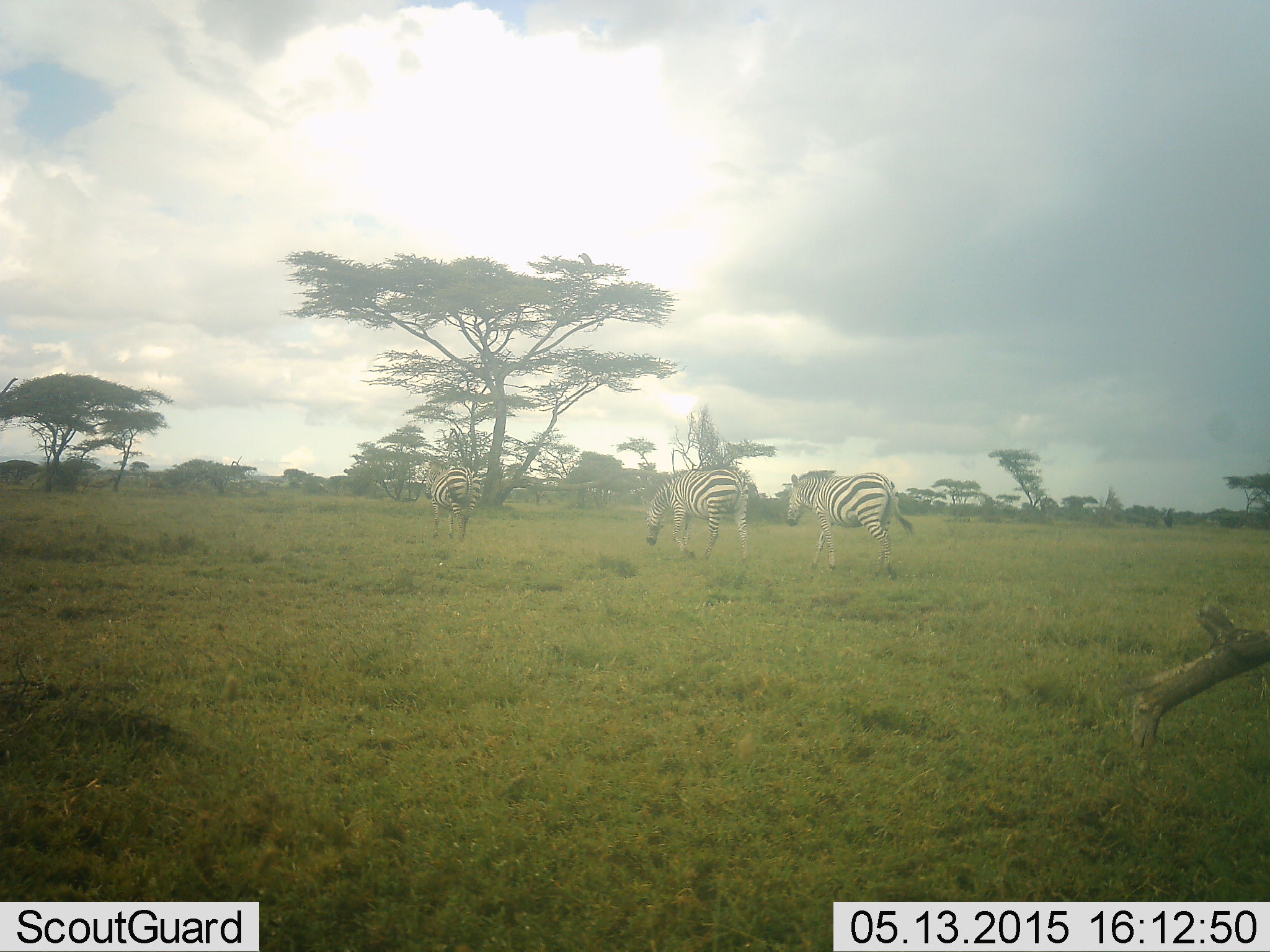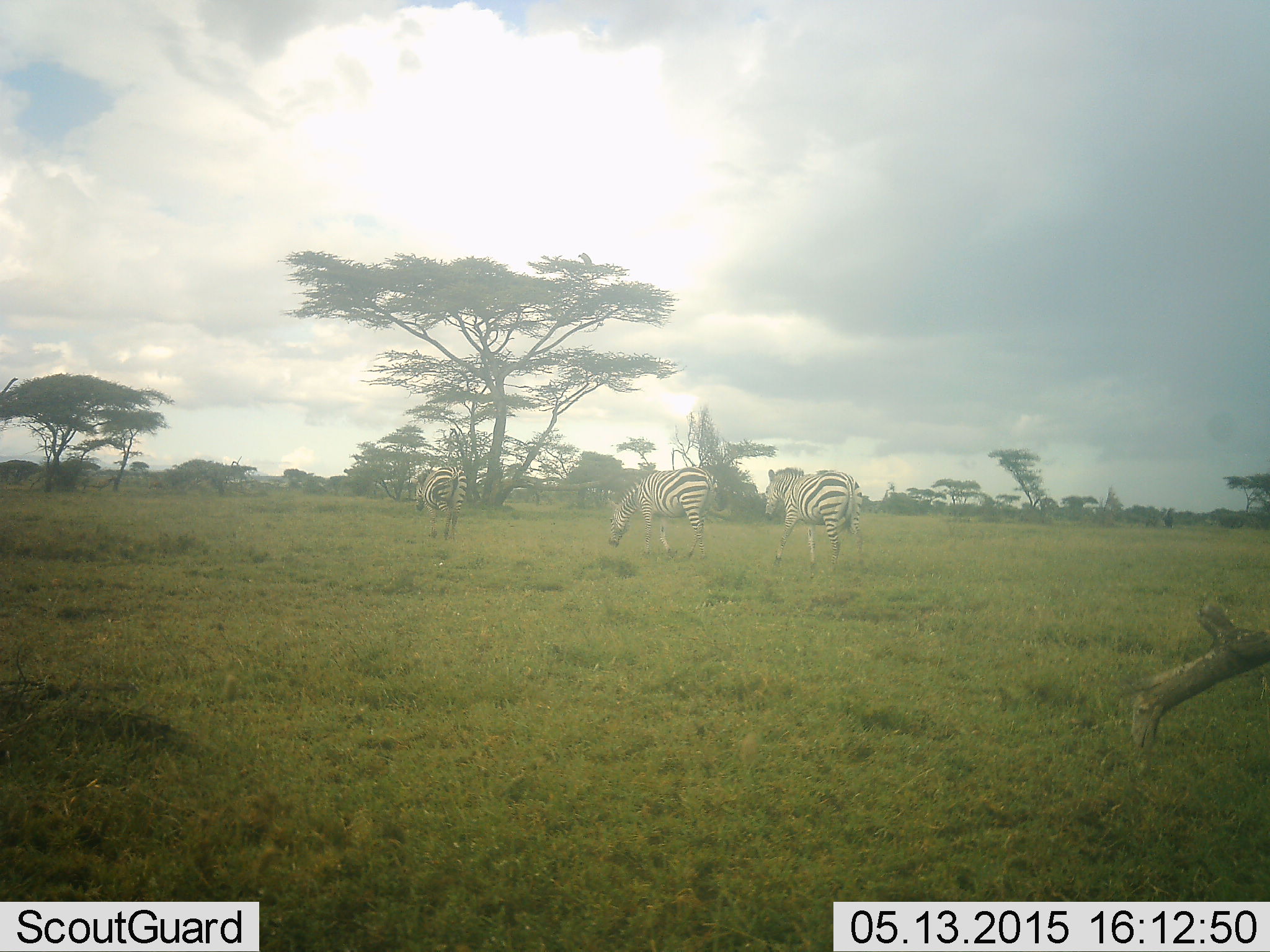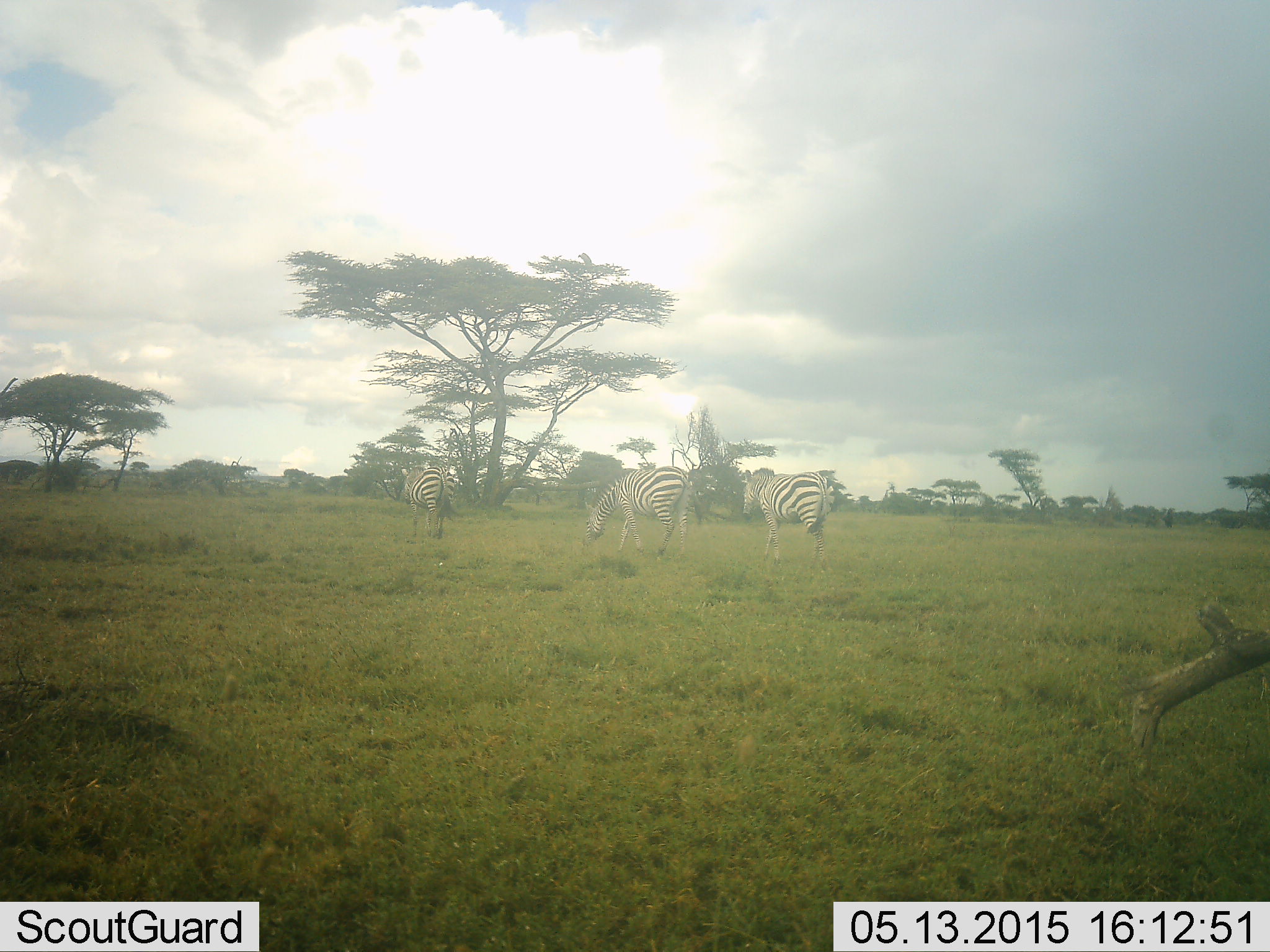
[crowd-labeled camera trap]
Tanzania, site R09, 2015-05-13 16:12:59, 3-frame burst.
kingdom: Animalia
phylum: Chordata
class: Mammalia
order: Perissodactyla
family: Equidae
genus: Equus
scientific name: Equus quagga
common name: plains zebra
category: zebra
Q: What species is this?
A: Zebra (plains zebra) (Equus quagga).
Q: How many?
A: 3.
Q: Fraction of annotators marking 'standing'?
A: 10%.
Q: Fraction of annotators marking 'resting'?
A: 0%.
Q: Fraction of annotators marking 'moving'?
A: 90%.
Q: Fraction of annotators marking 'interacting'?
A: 0%.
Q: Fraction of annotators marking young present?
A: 0%.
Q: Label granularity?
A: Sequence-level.